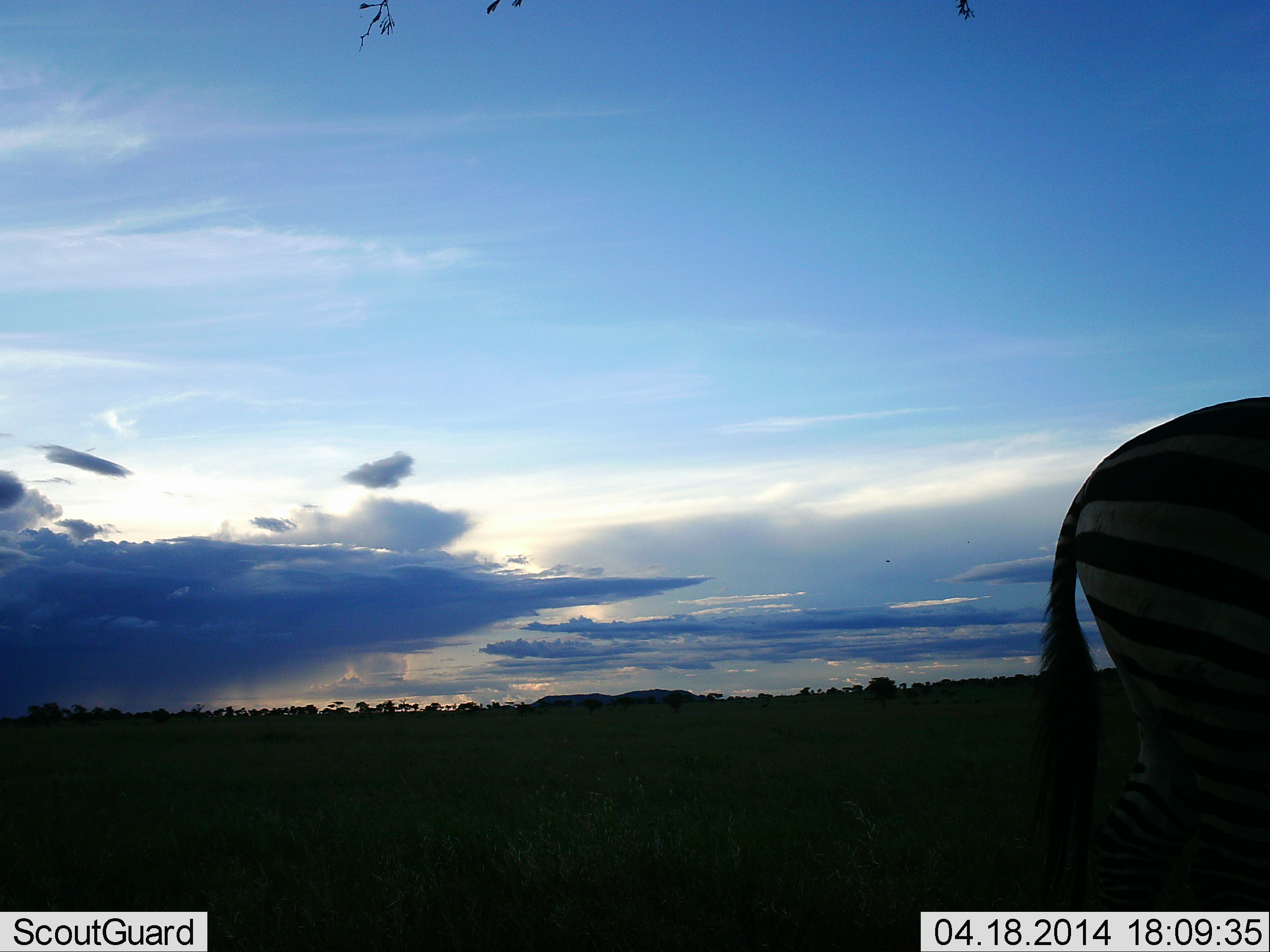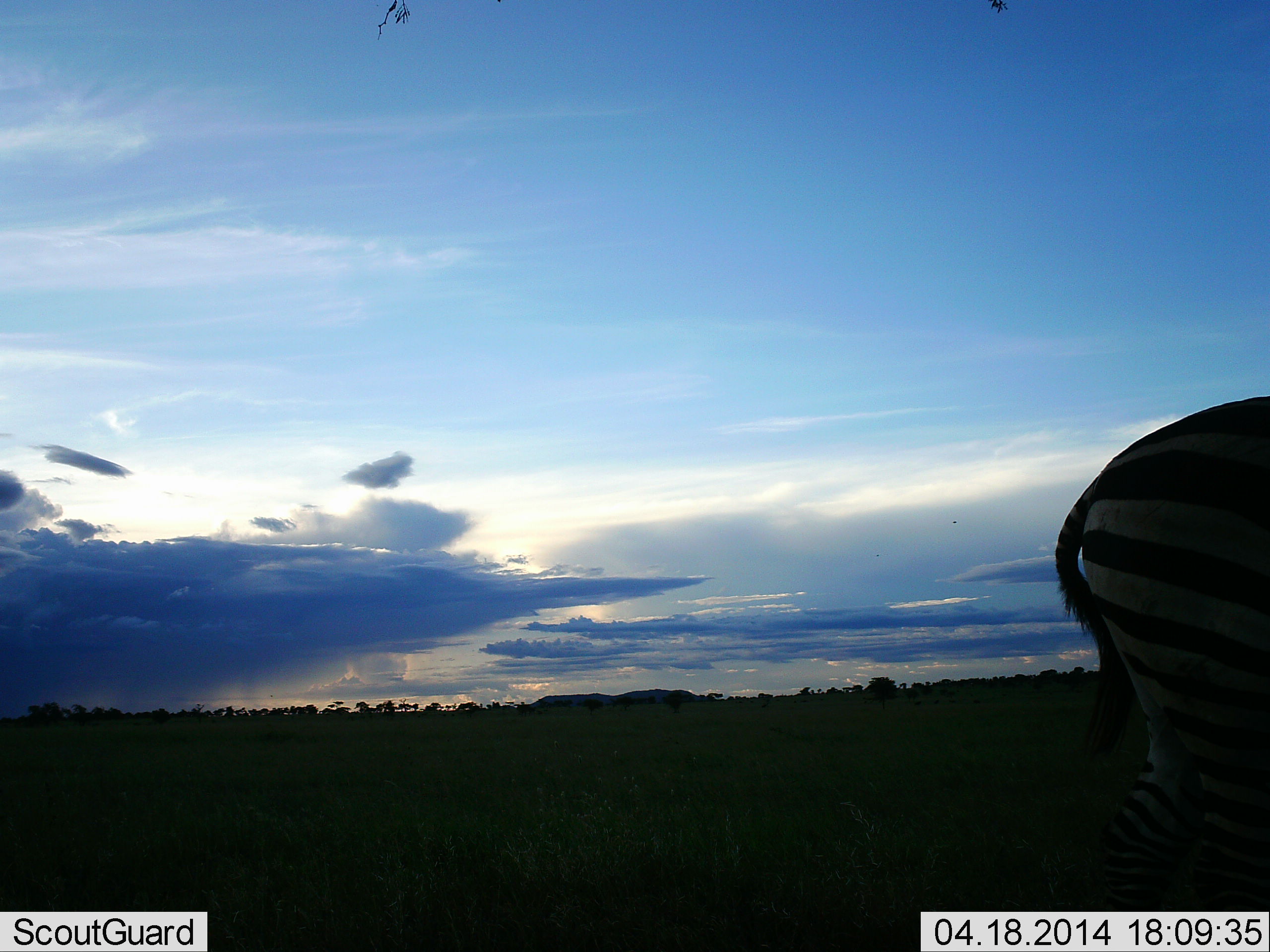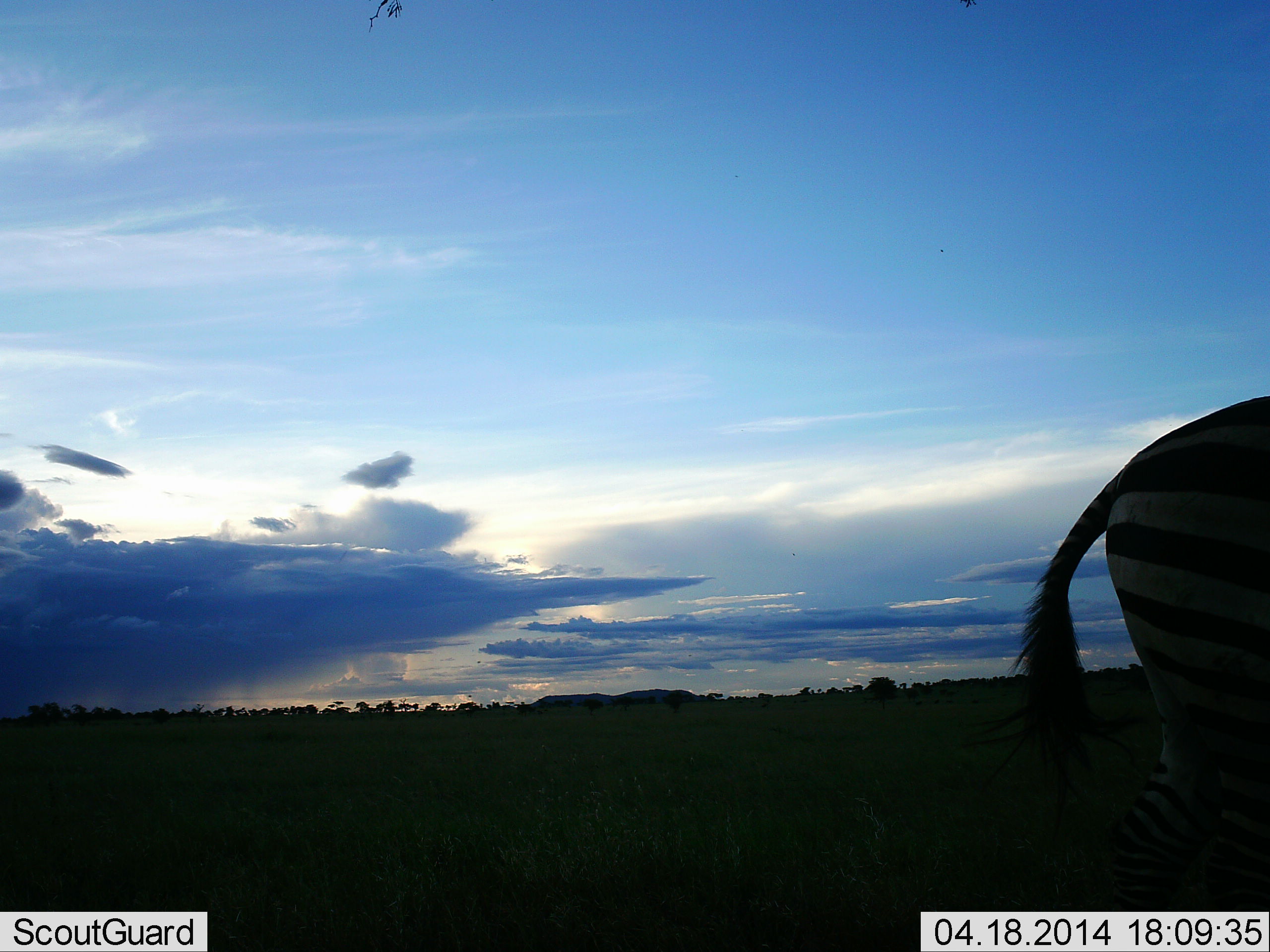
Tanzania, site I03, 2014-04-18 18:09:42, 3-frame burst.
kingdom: Animalia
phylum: Chordata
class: Mammalia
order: Perissodactyla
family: Equidae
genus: Equus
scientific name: Equus quagga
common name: plains zebra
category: zebra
Zebra (plains zebra) (Equus quagga), count 1. Behavior (volunteer vote fractions): standing 78%, resting 2%, moving 19%, interacting 0%. Young present (vote fraction): 0%. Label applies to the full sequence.